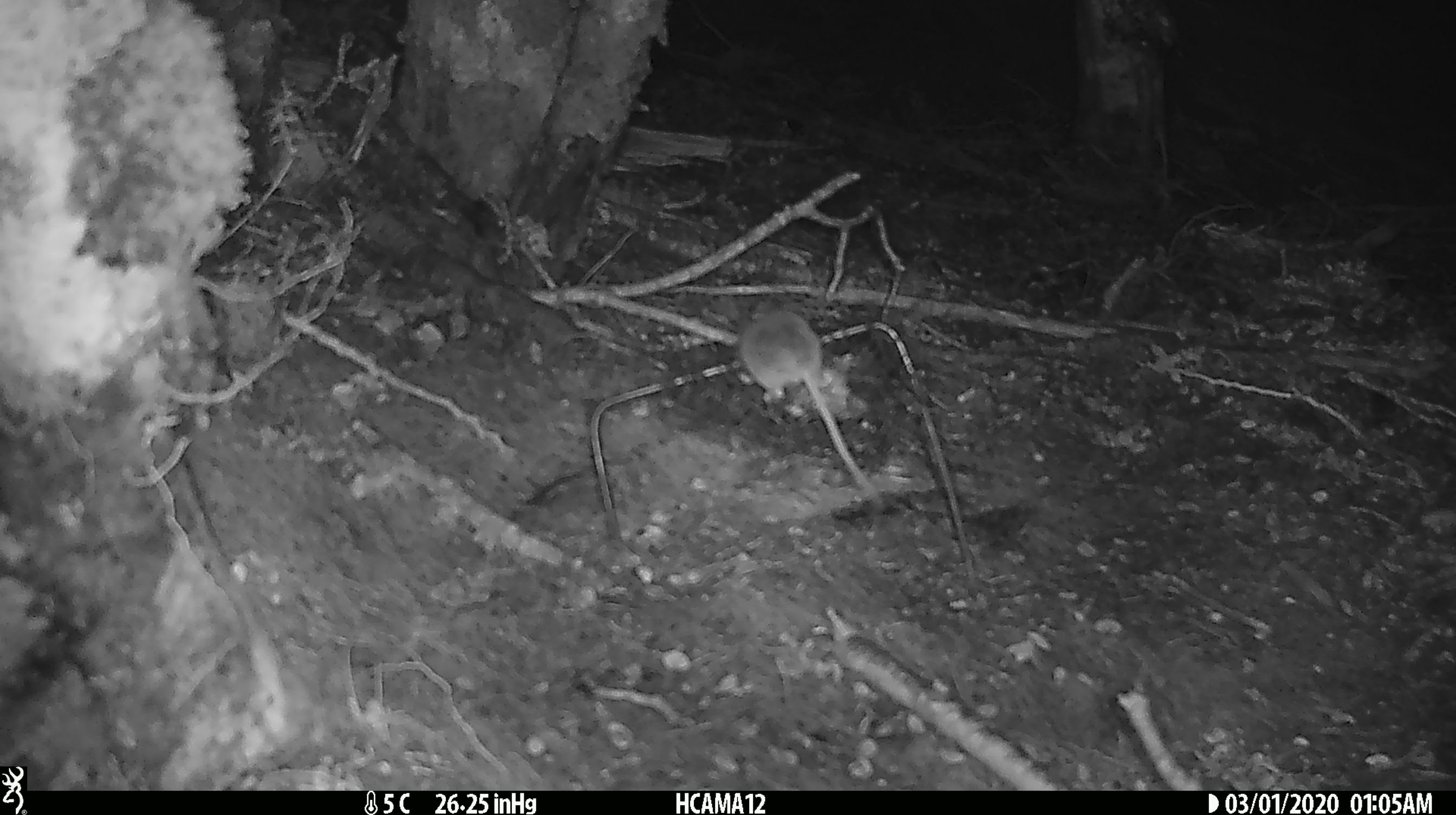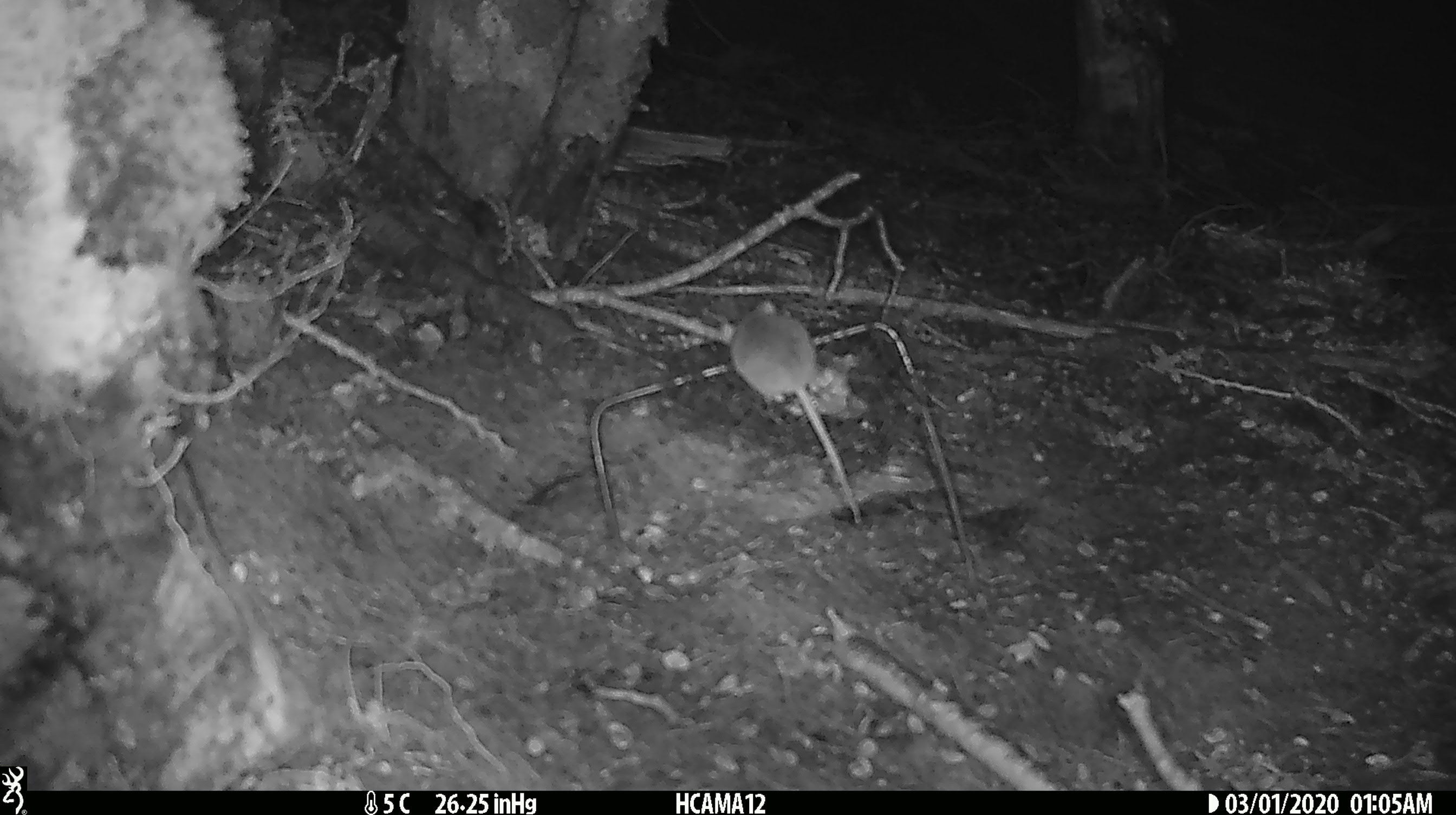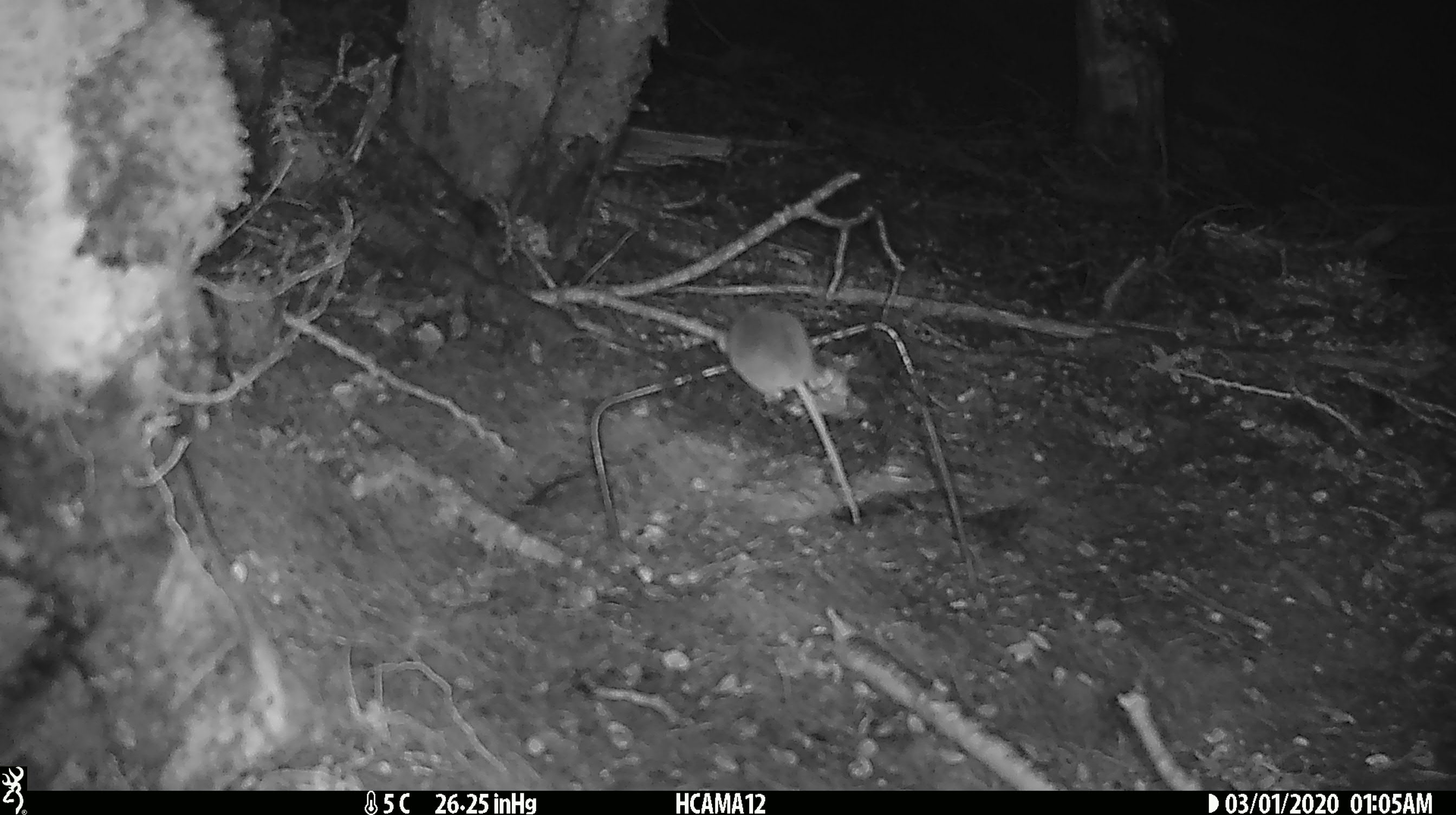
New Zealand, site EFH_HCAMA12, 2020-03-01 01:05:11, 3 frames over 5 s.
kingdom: Animalia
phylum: Chordata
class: Mammalia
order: Rodentia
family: Muridae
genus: Mus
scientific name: Mus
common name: mouse